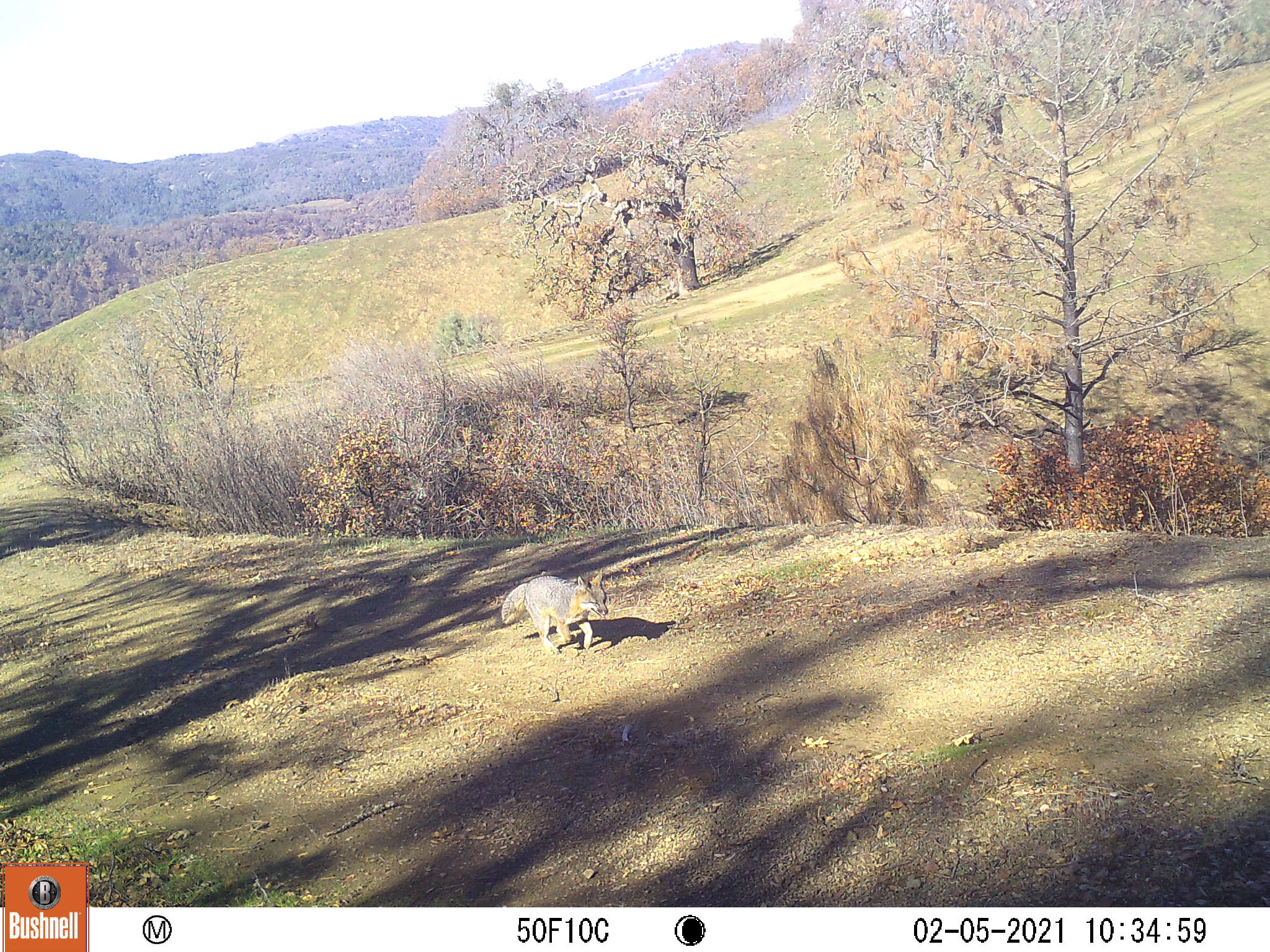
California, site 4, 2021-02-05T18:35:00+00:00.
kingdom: Animalia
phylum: Chordata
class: Mammalia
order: Carnivora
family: Canidae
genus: Urocyon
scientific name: Urocyon cinereoargenteus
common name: gray fox